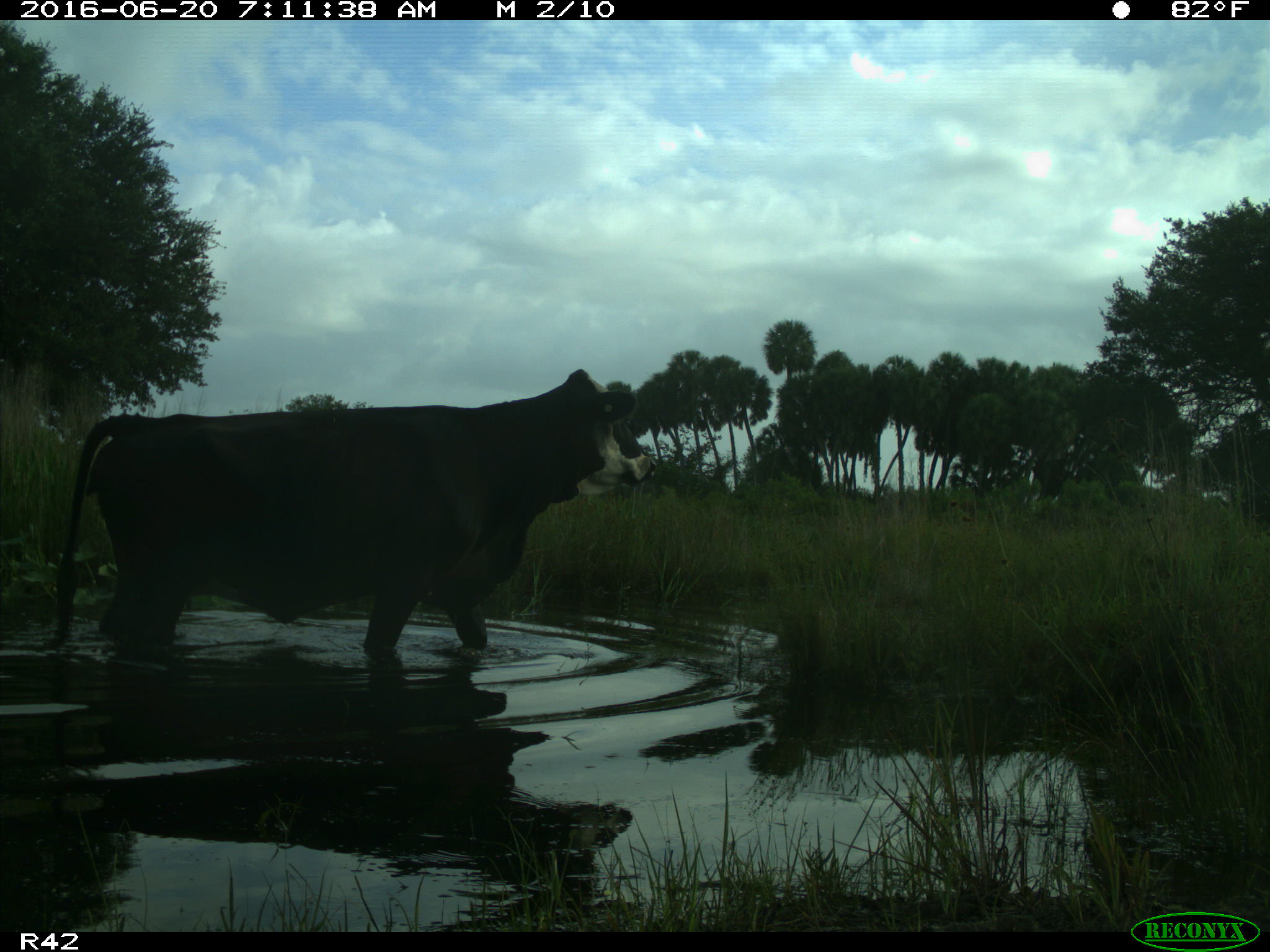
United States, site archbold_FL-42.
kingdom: Animalia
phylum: Chordata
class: Mammalia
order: Artiodactyla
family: Bovidae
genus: Bos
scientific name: Bos taurus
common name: domestic cow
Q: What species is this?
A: Bos taurus (domestic cow).